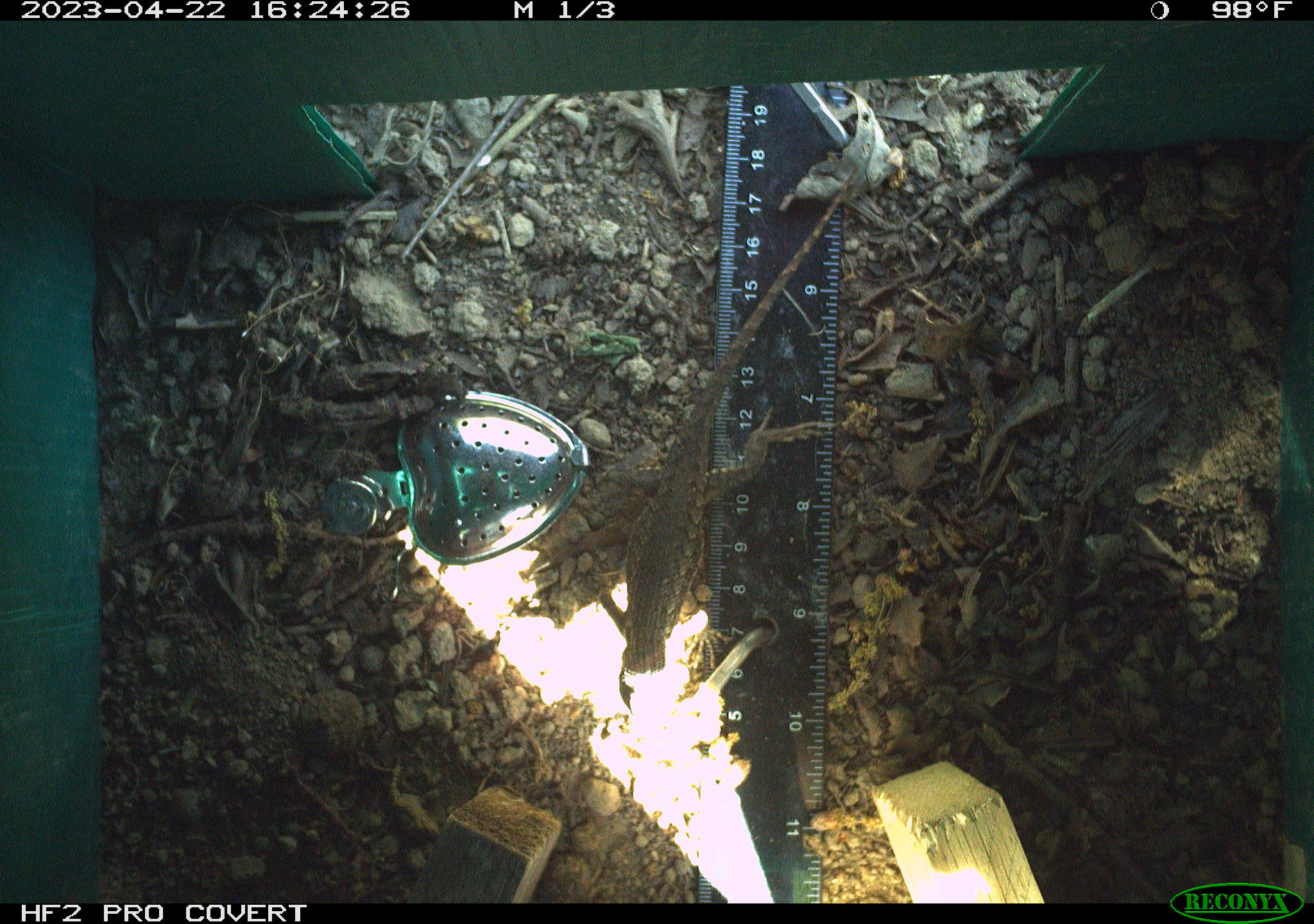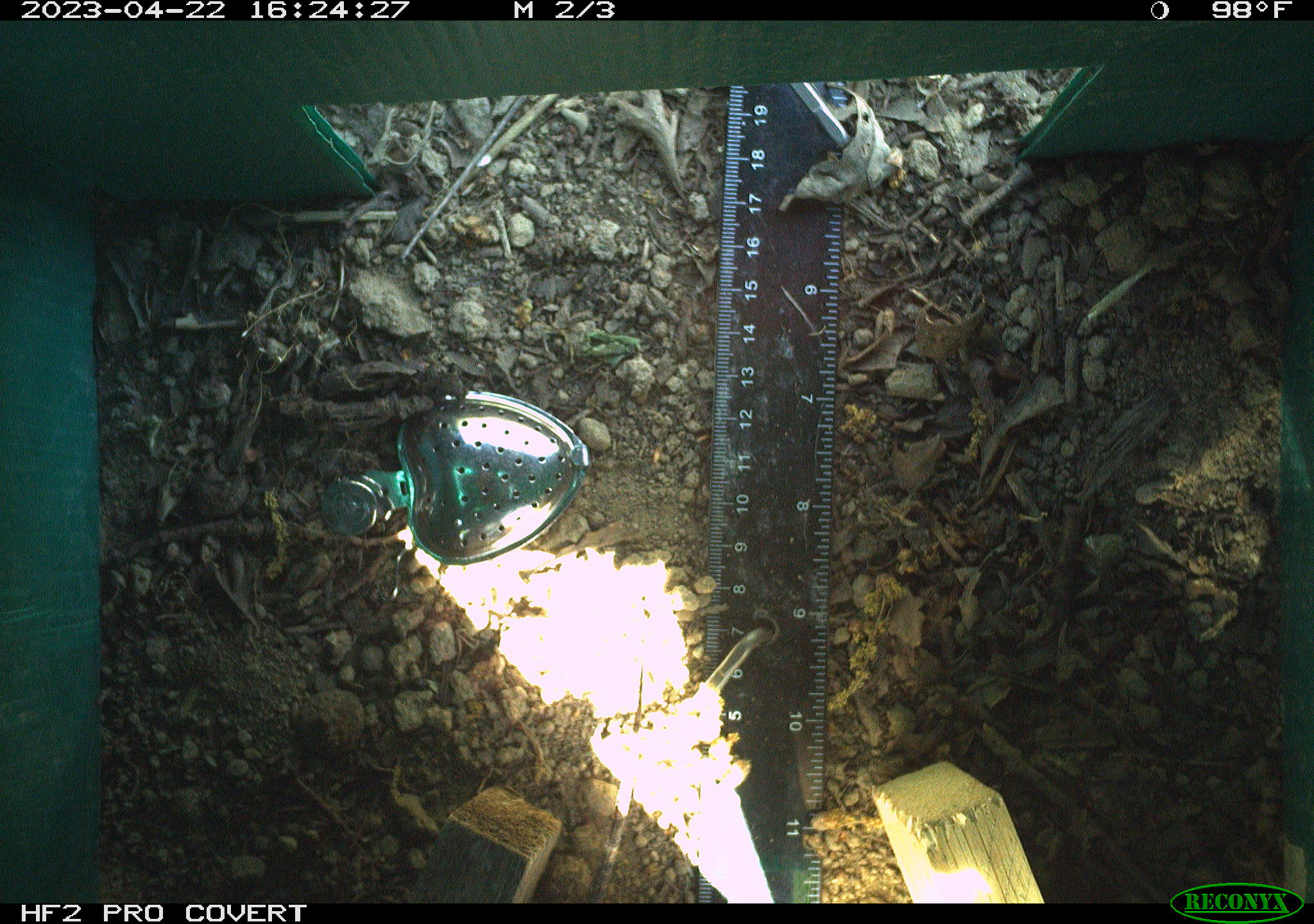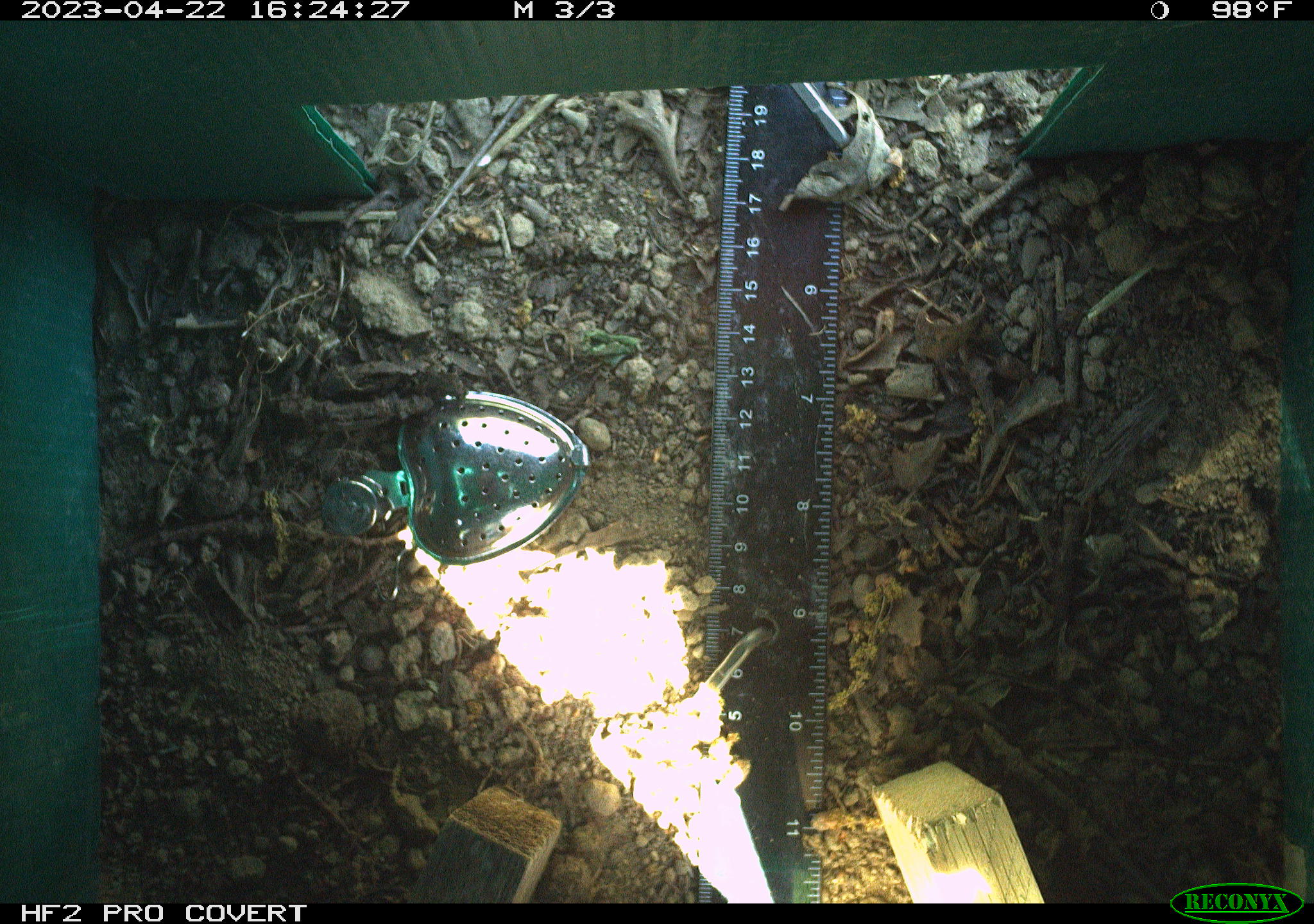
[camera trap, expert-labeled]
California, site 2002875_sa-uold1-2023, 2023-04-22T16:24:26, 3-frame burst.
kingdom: Animalia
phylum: Chordata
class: Reptilia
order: Squamata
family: Phrynosomatidae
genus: Sceloporus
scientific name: Sceloporus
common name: spiny lizards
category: sceloporus species